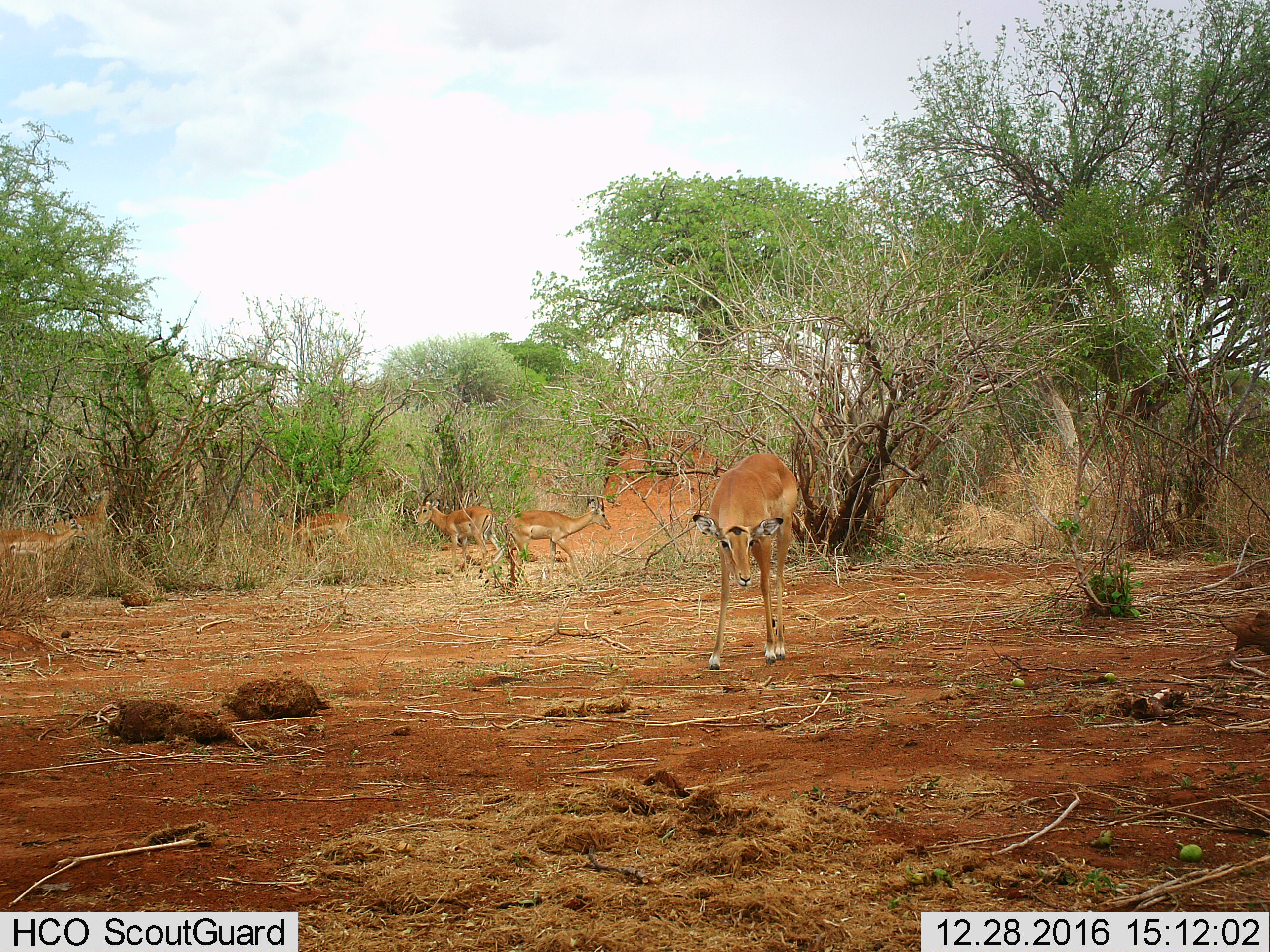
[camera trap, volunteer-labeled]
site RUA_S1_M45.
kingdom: Animalia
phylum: Chordata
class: Mammalia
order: Artiodactyla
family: Bovidae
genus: Aepyceros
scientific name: Aepyceros melampus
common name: impala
Impala (Aepyceros melampus), count 6. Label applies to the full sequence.